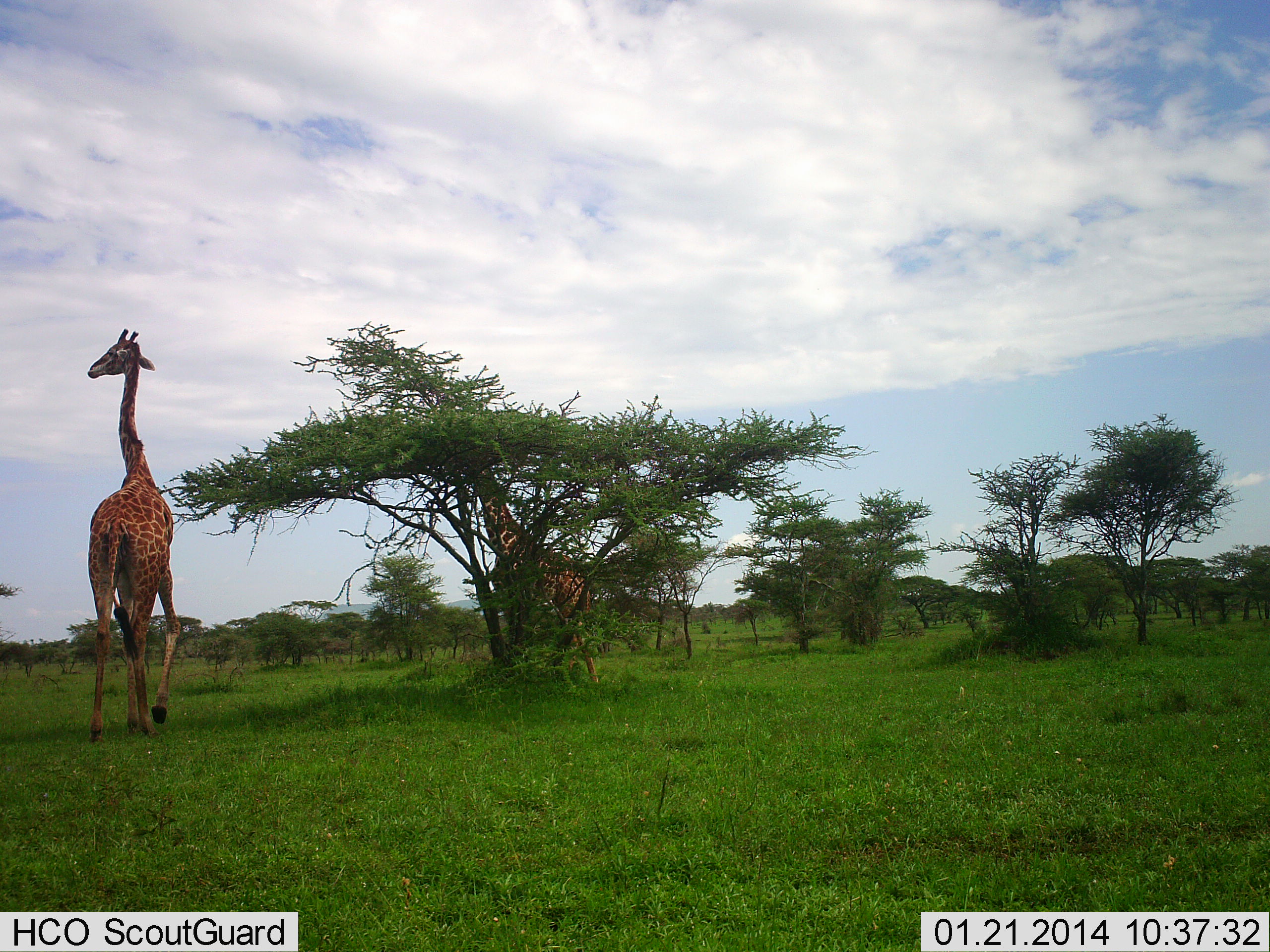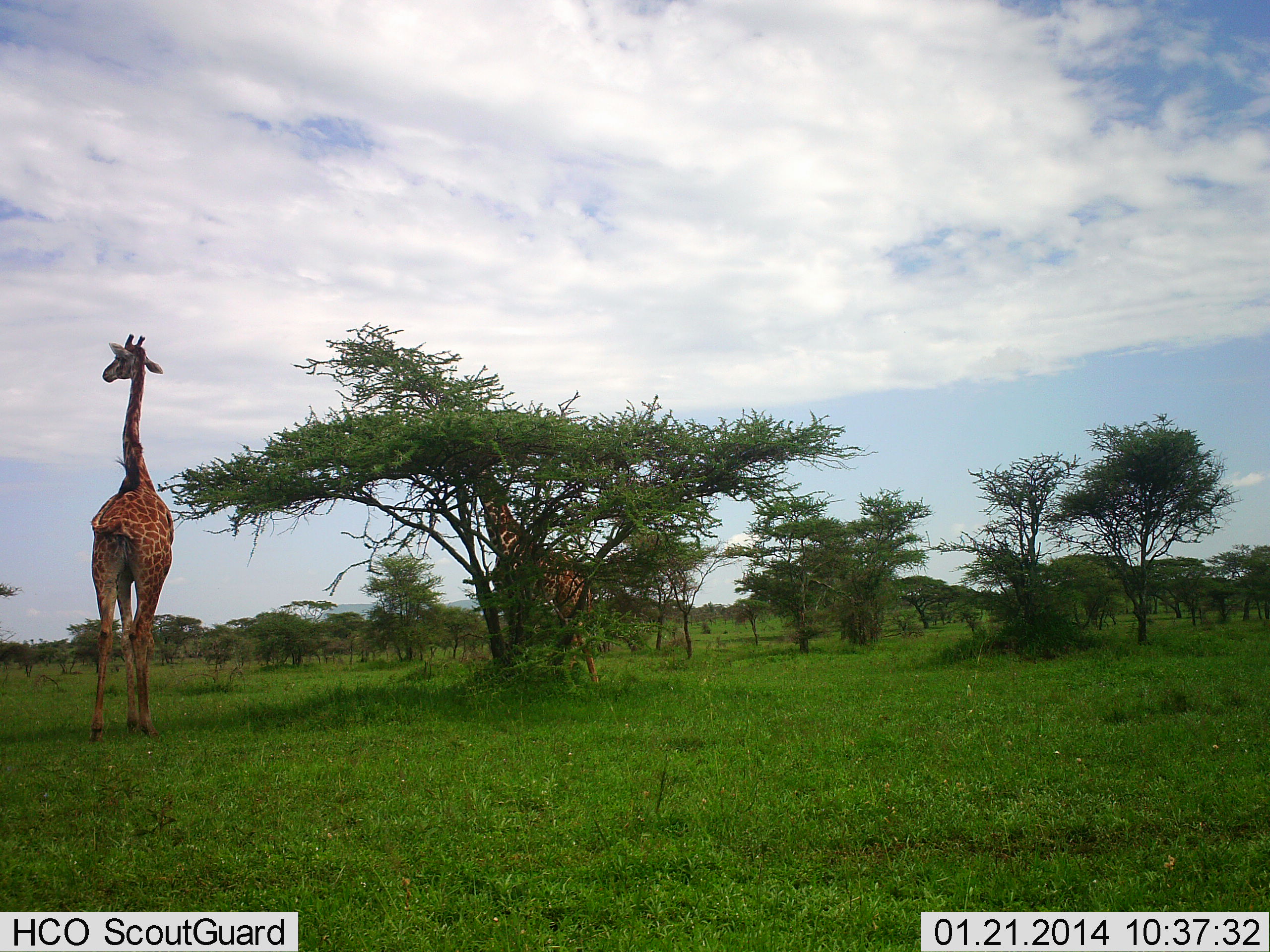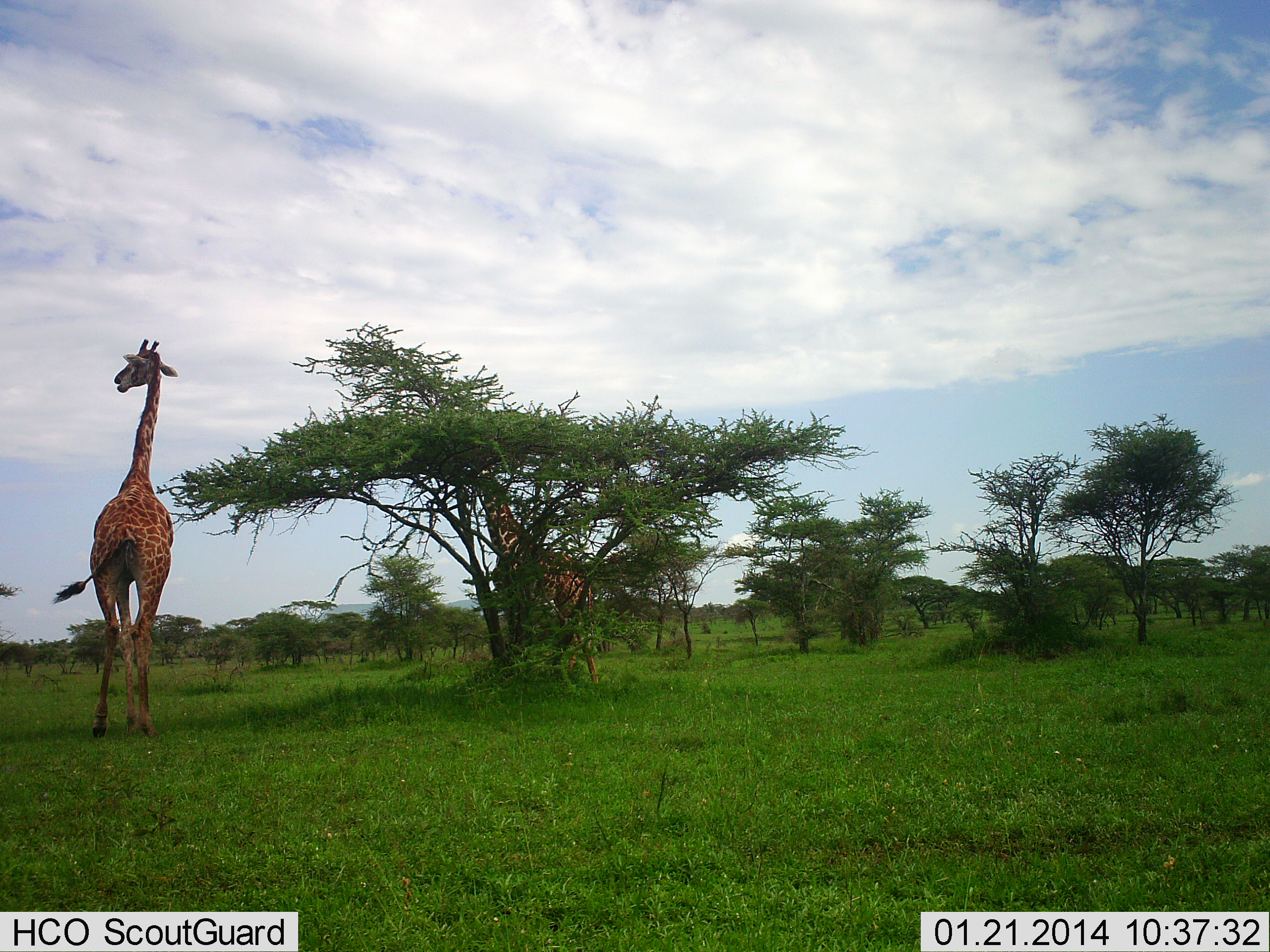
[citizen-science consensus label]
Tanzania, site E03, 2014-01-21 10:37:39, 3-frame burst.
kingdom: Animalia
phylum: Chordata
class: Mammalia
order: Artiodactyla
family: Giraffidae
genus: Giraffa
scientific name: Giraffa camelopardalis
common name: giraffe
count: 2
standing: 64%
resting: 3%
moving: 43%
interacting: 2%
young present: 0%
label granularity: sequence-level